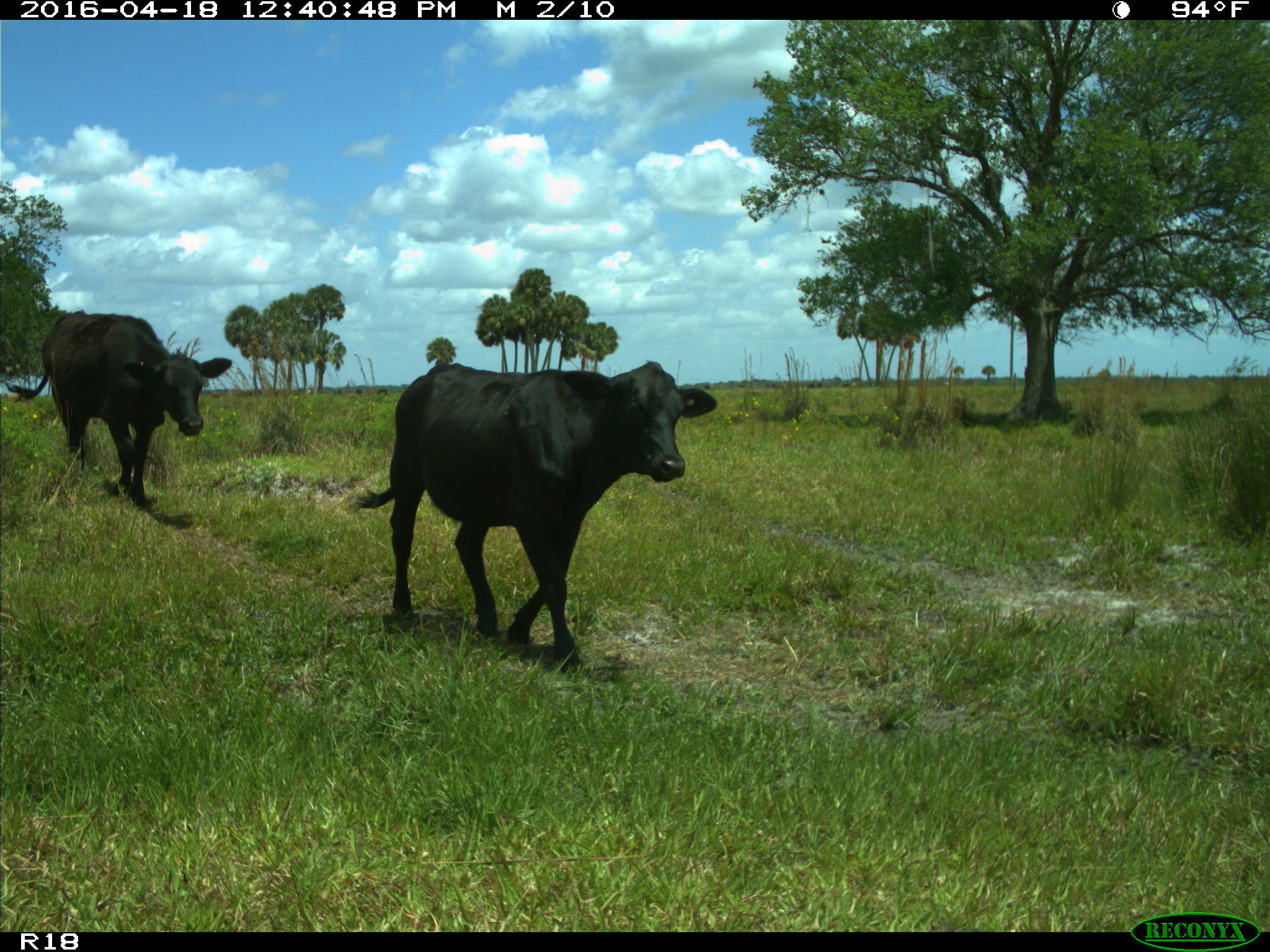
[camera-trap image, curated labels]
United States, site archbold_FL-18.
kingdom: Animalia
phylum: Chordata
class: Mammalia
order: Artiodactyla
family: Bovidae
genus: Bos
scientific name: Bos taurus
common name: domestic cow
Bos taurus (domestic cow).